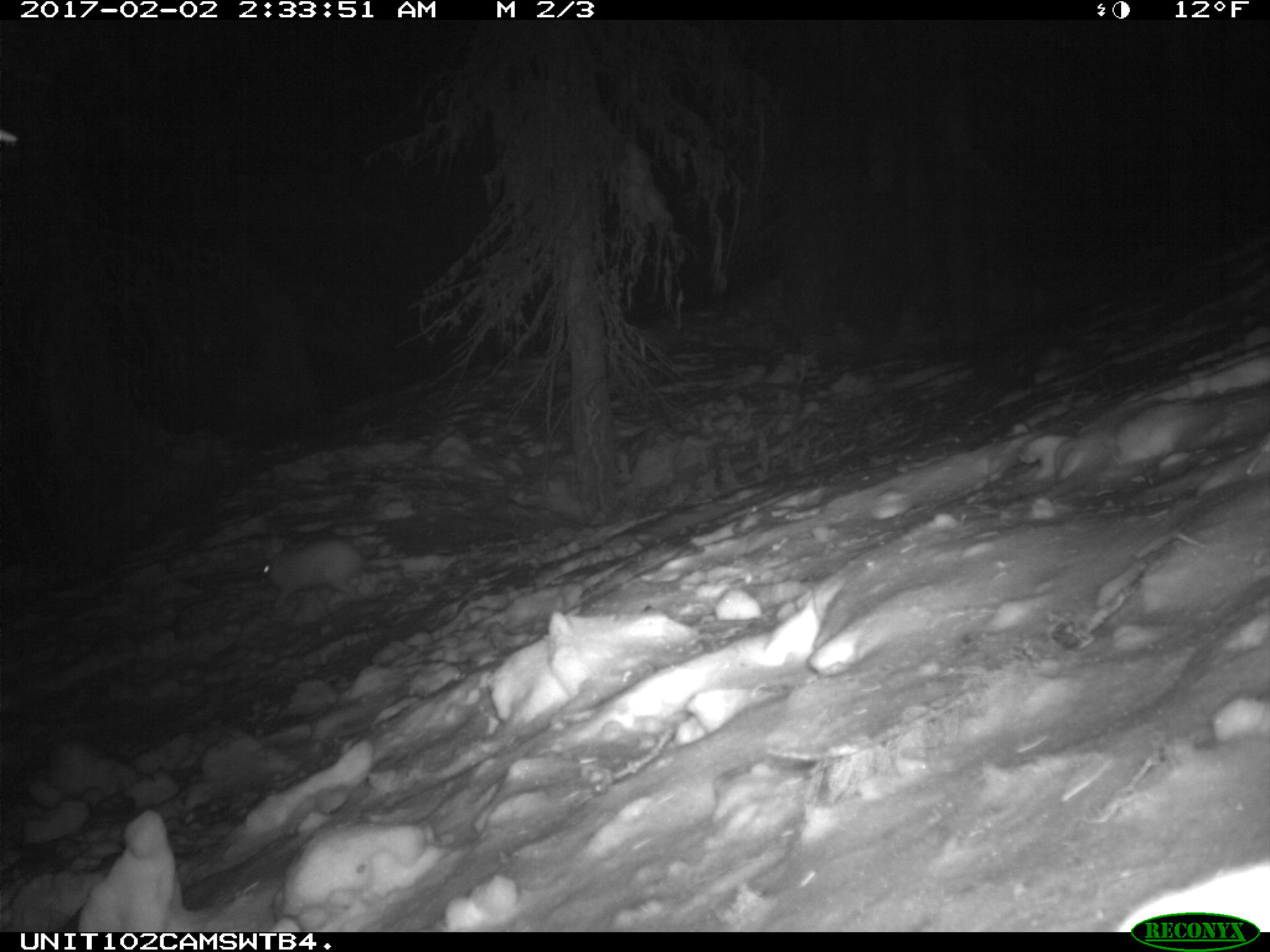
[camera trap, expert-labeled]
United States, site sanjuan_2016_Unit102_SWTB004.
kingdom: Animalia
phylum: Chordata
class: Mammalia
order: Lagomorpha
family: Leporidae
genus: Lepus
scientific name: Lepus americanus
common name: snowshoe hare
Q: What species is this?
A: Lepus americanus (snowshoe hare).